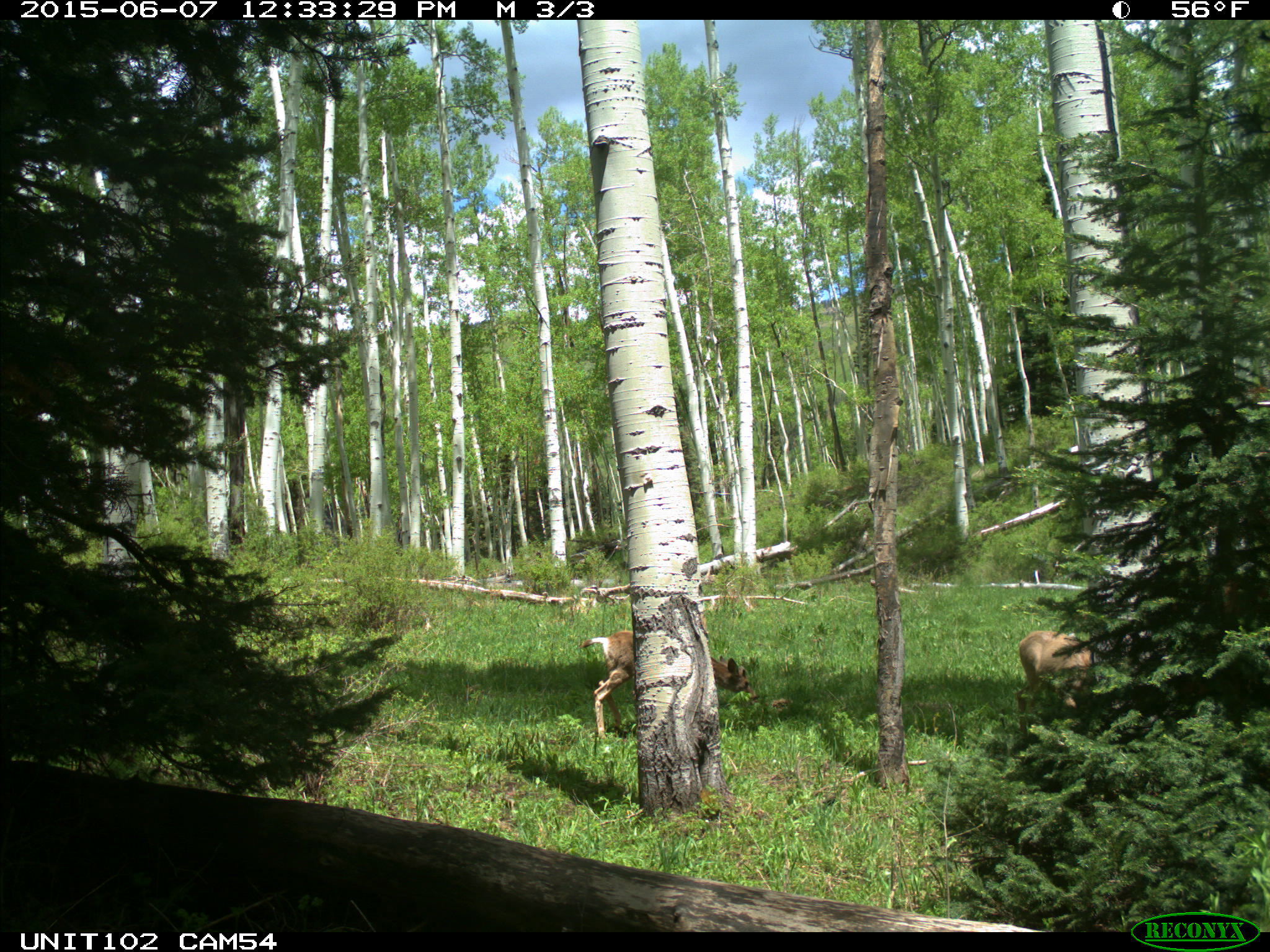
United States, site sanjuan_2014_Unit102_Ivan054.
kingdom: Animalia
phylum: Chordata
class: Mammalia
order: Artiodactyla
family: Cervidae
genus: Odocoileus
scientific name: Odocoileus hemionus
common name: mule deer